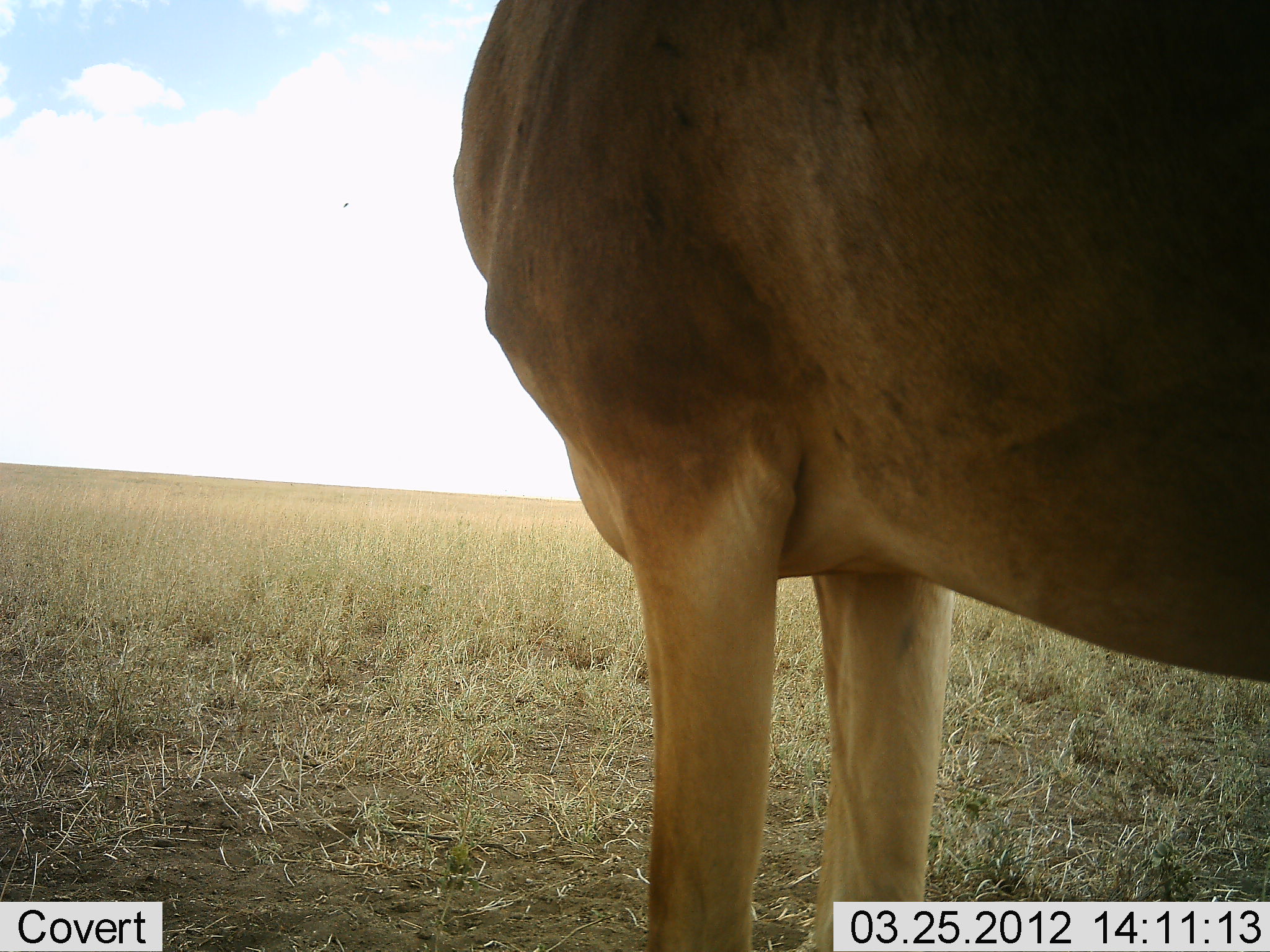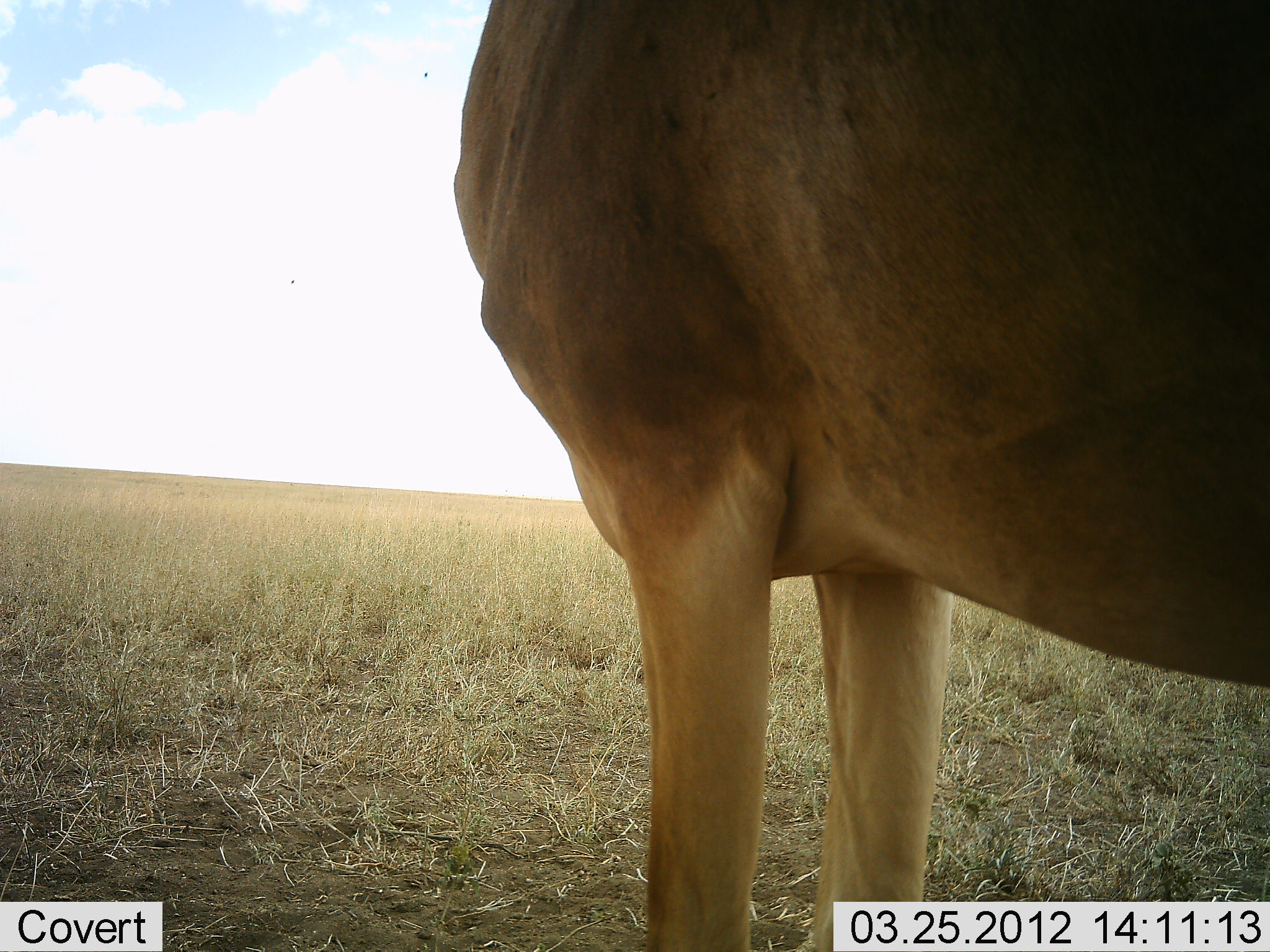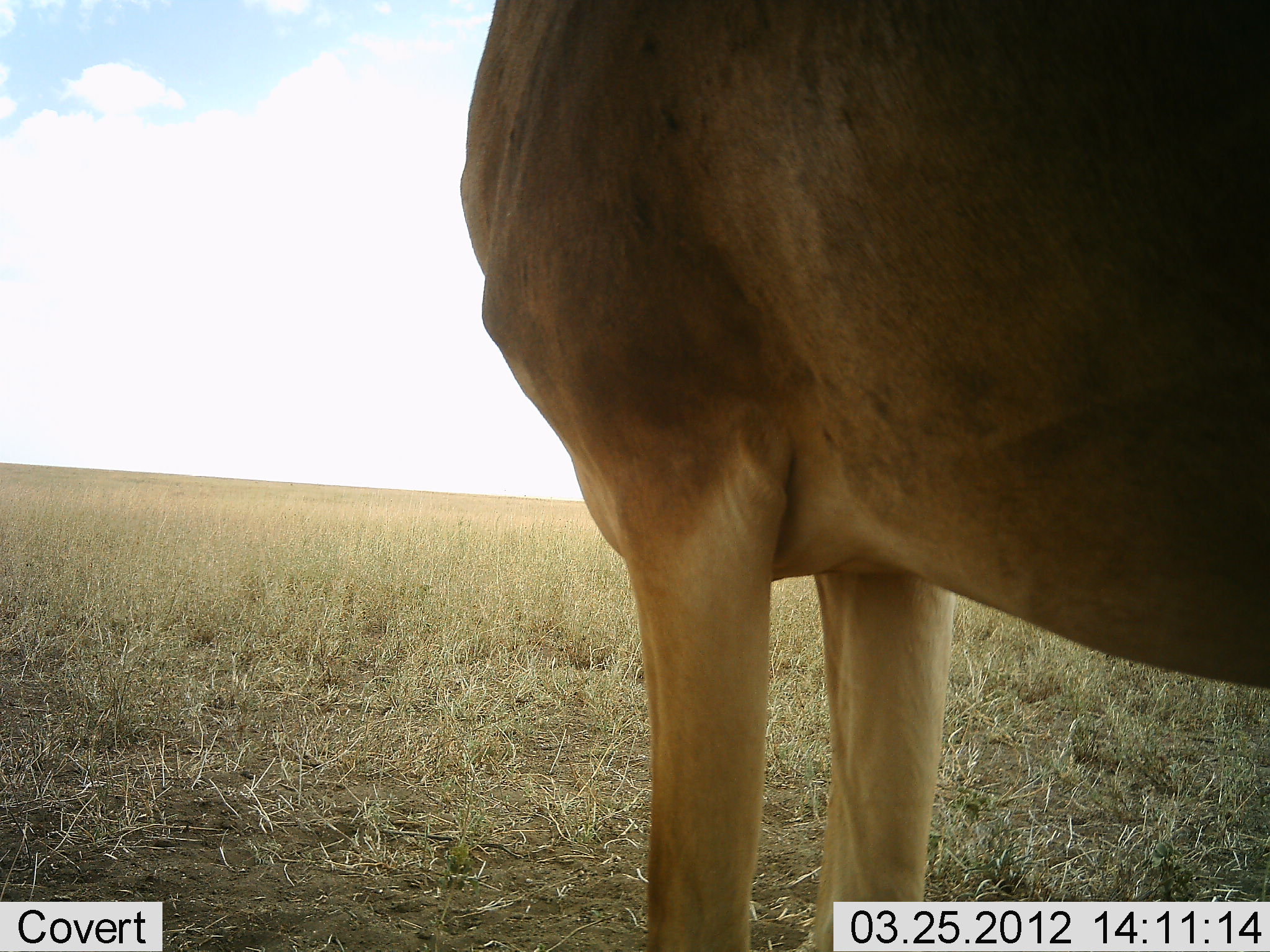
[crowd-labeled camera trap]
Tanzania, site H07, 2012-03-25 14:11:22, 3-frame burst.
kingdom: Animalia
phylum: Chordata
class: Mammalia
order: Artiodactyla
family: Bovidae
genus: Alcelaphus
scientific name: Alcelaphus buselaphus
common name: hartebeest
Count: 1.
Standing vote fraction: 100%.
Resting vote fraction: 0%.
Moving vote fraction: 0%.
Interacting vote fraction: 0%.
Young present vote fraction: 0%.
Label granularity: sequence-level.